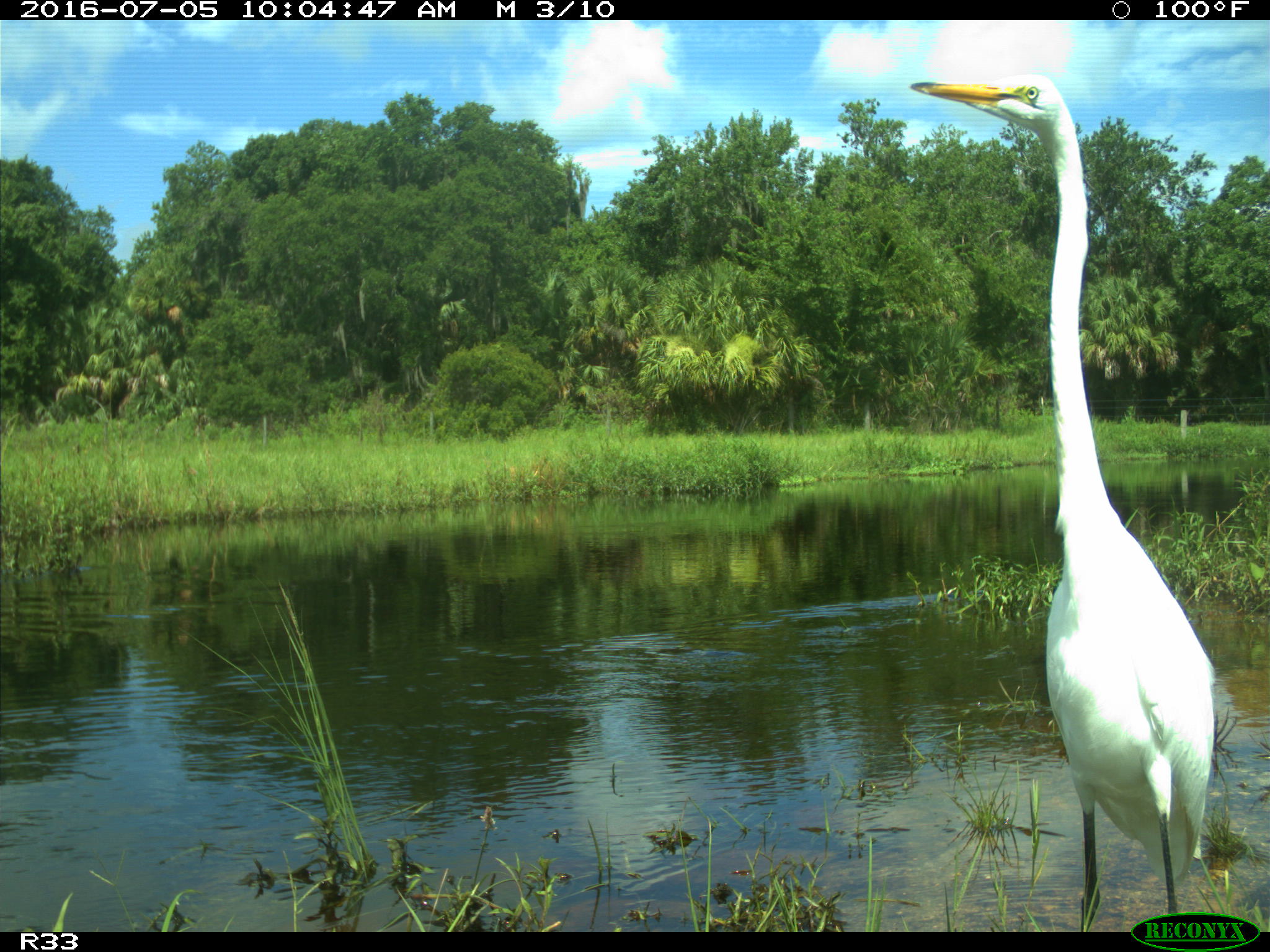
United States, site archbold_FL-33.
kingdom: Animalia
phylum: Chordata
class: Aves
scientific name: Aves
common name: birds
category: unidentified bird